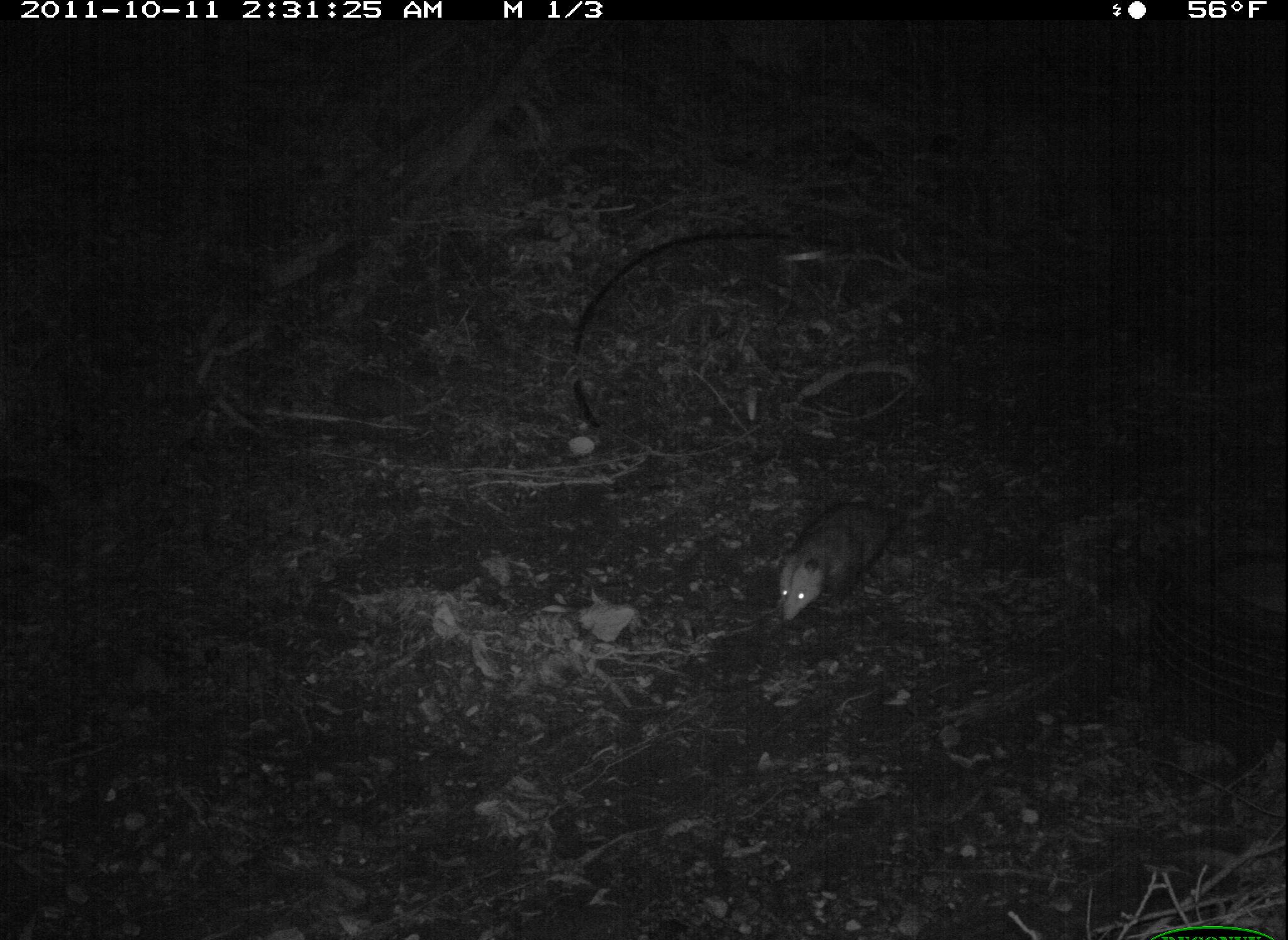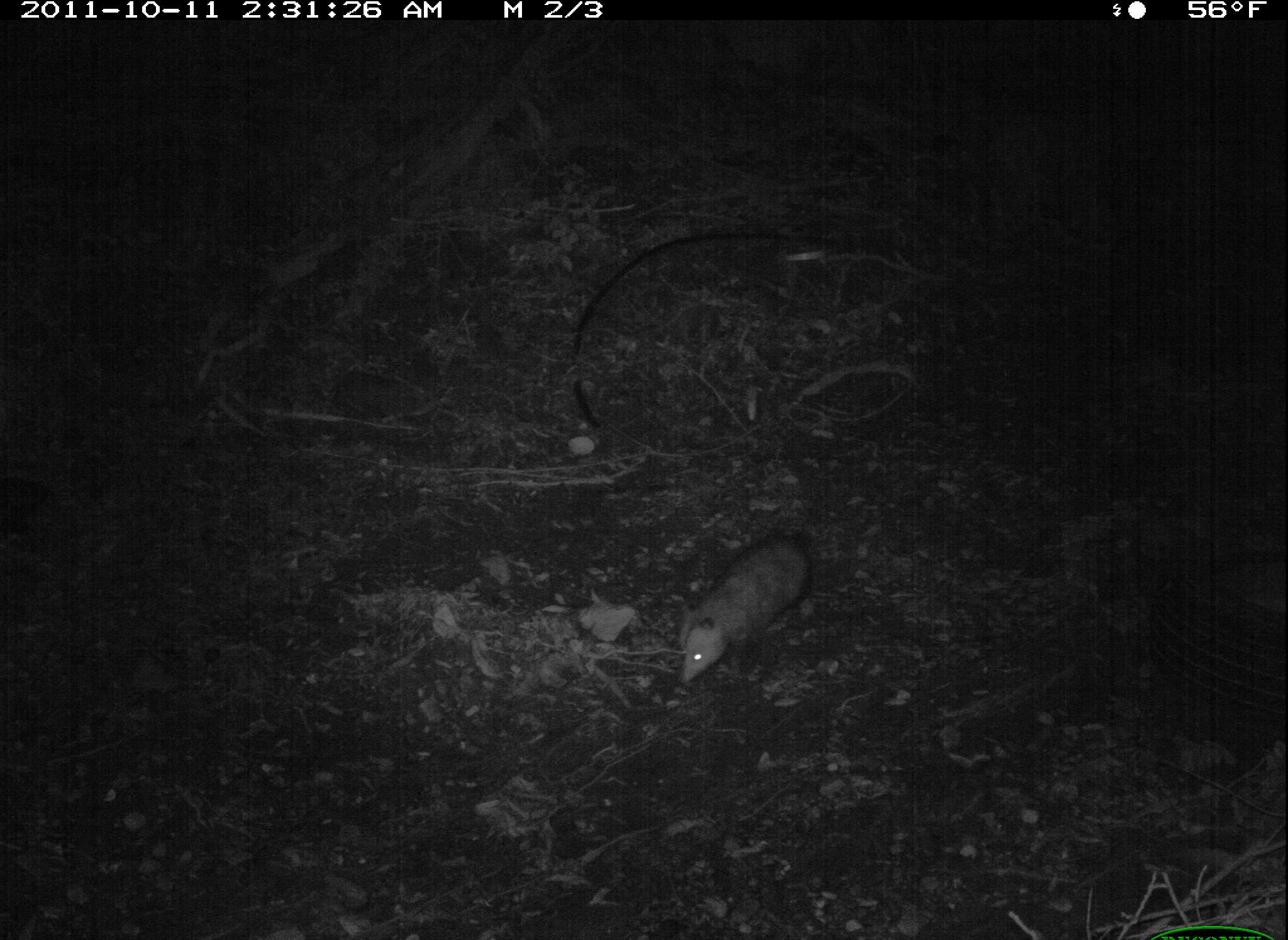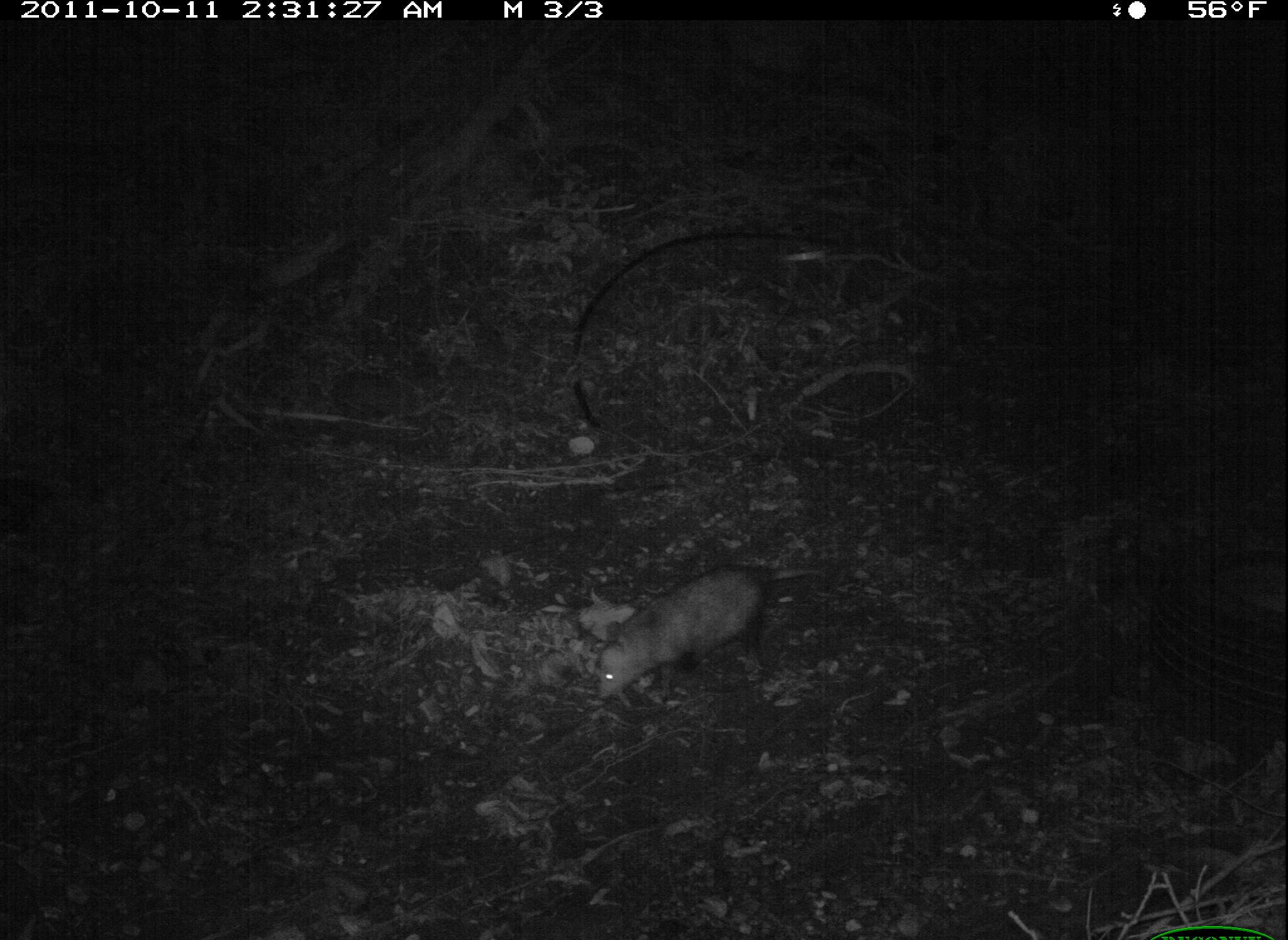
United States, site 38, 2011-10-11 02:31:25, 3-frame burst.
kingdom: Animalia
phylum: Chordata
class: Mammalia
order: Didelphimorphia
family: Didelphidae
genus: Didelphis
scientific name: Didelphis virginiana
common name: virginia opossum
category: opossum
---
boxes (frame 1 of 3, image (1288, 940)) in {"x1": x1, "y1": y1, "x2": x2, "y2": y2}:
opossum: {"x1": 763, "y1": 454, "x2": 918, "y2": 646}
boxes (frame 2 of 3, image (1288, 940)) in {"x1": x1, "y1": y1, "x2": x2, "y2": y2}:
opossum: {"x1": 668, "y1": 514, "x2": 823, "y2": 691}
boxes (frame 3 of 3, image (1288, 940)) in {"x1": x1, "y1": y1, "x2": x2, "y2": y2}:
opossum: {"x1": 568, "y1": 546, "x2": 799, "y2": 705}